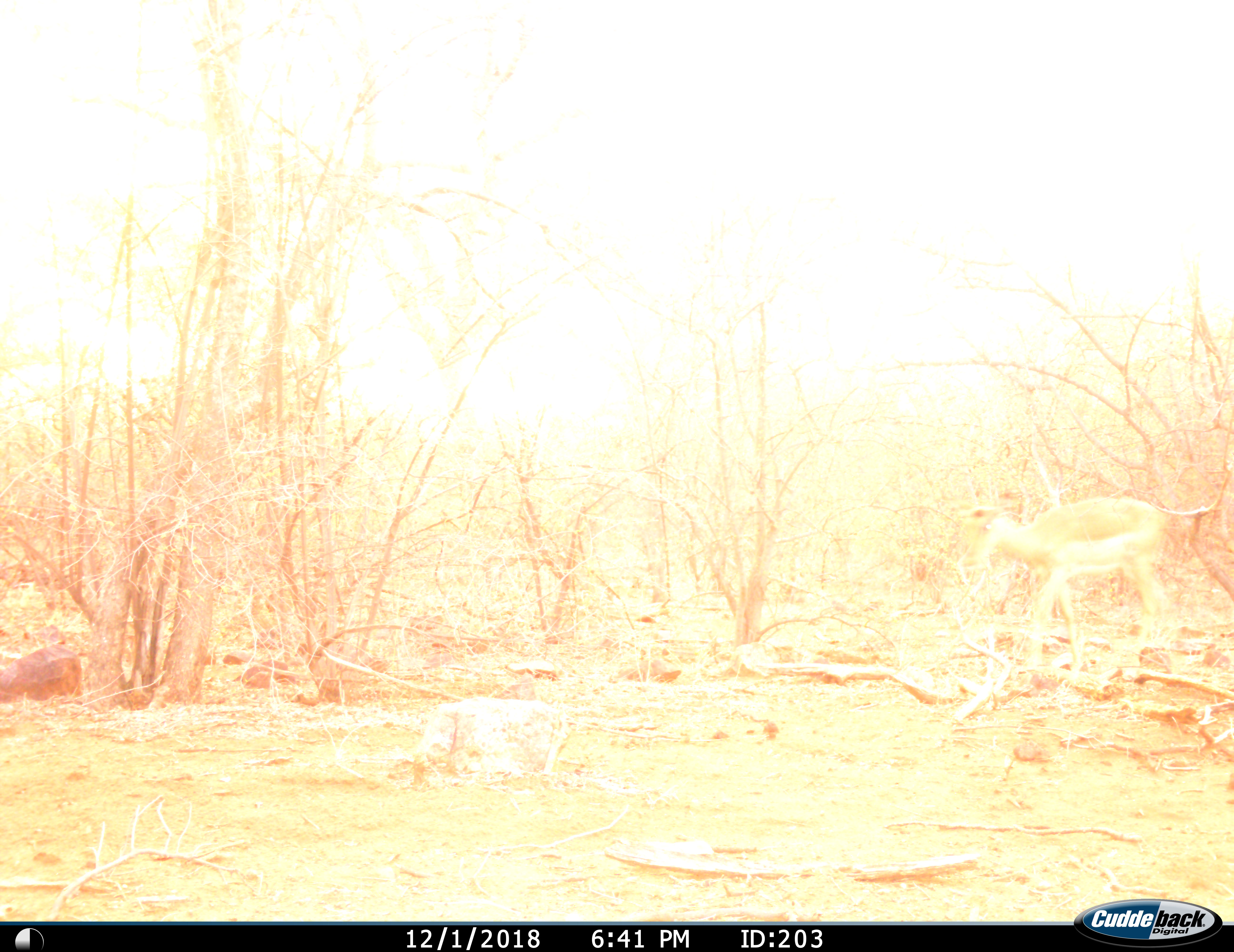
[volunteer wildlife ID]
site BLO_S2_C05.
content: unidentified animal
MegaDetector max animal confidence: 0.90